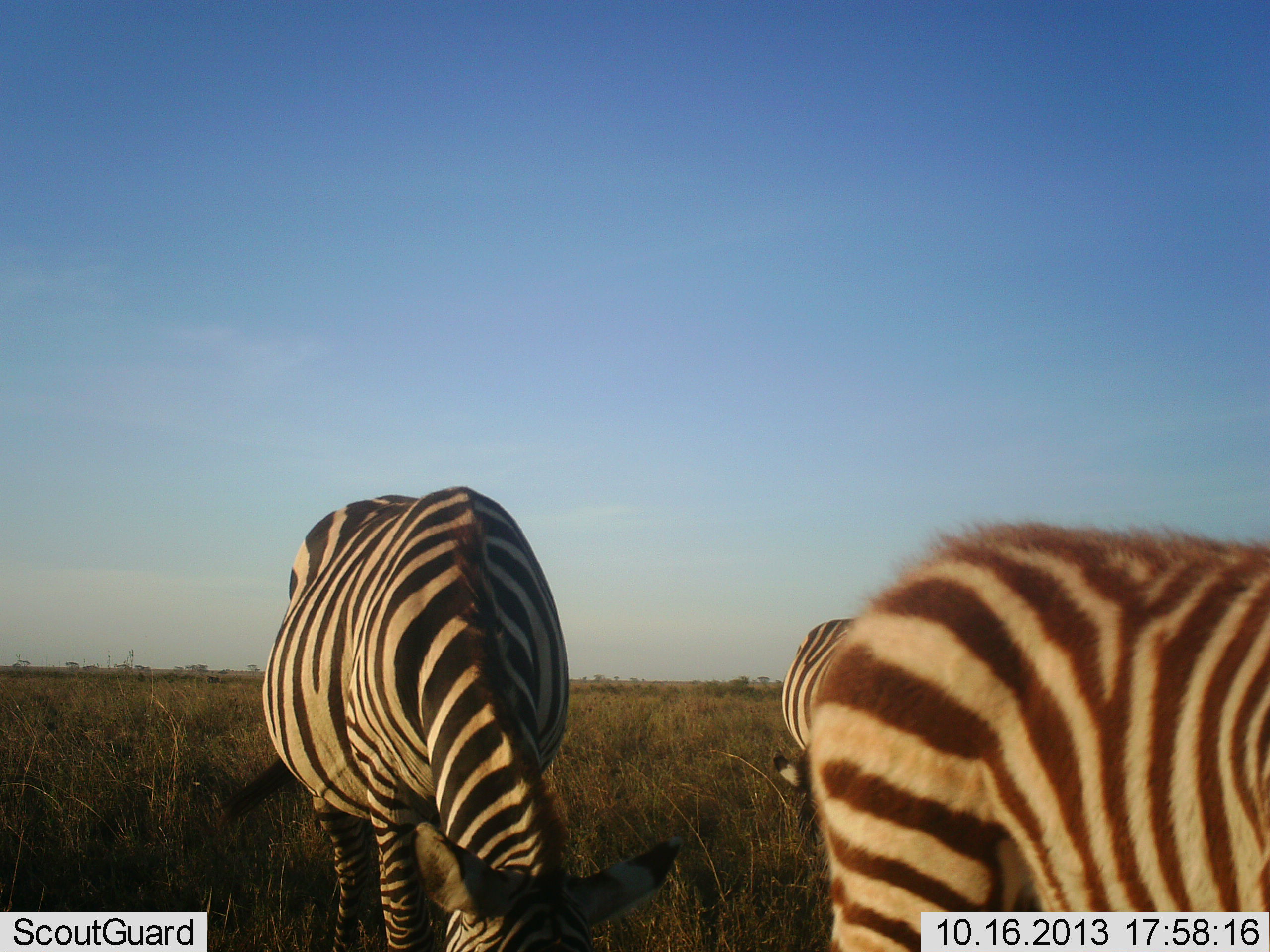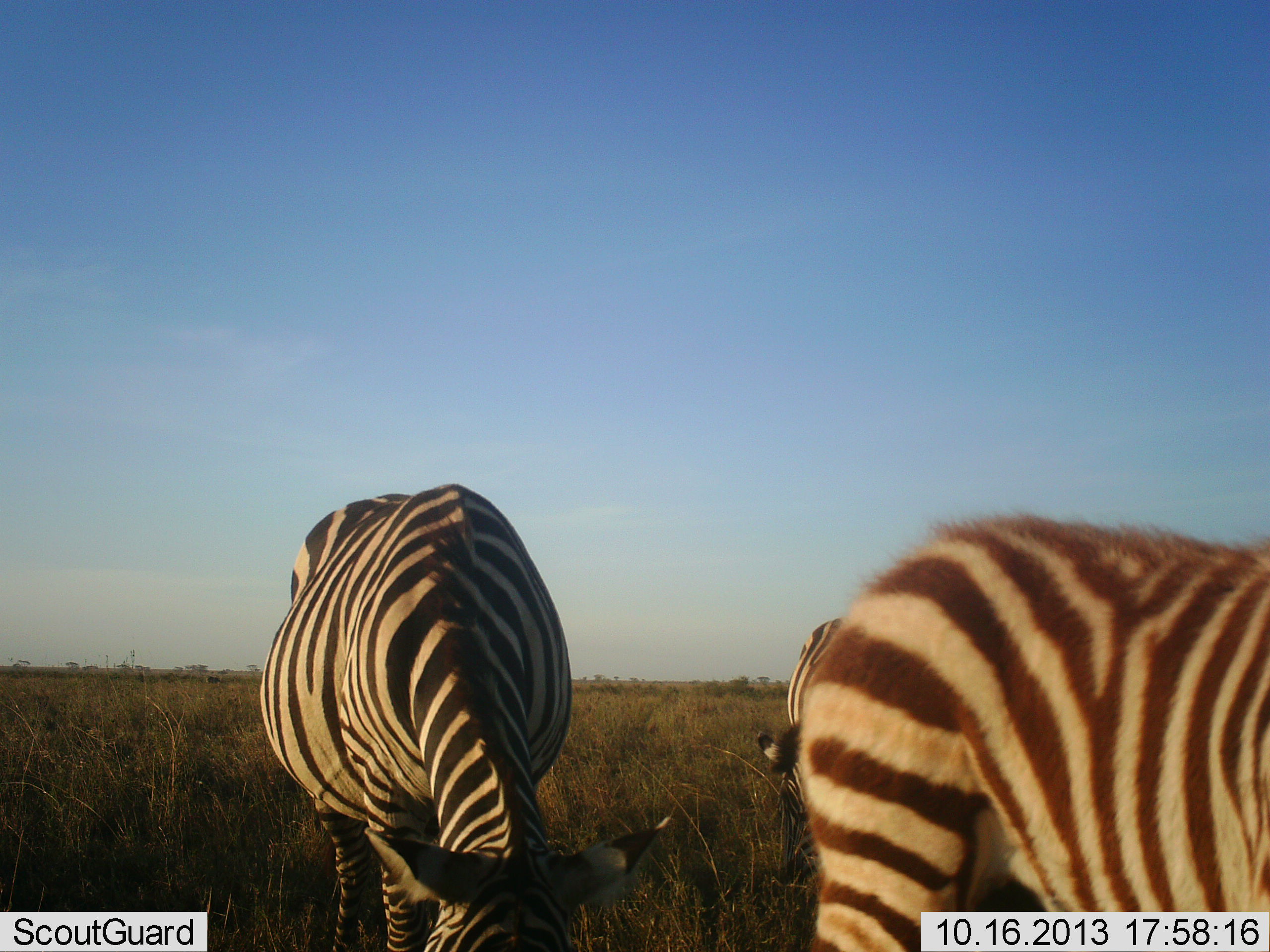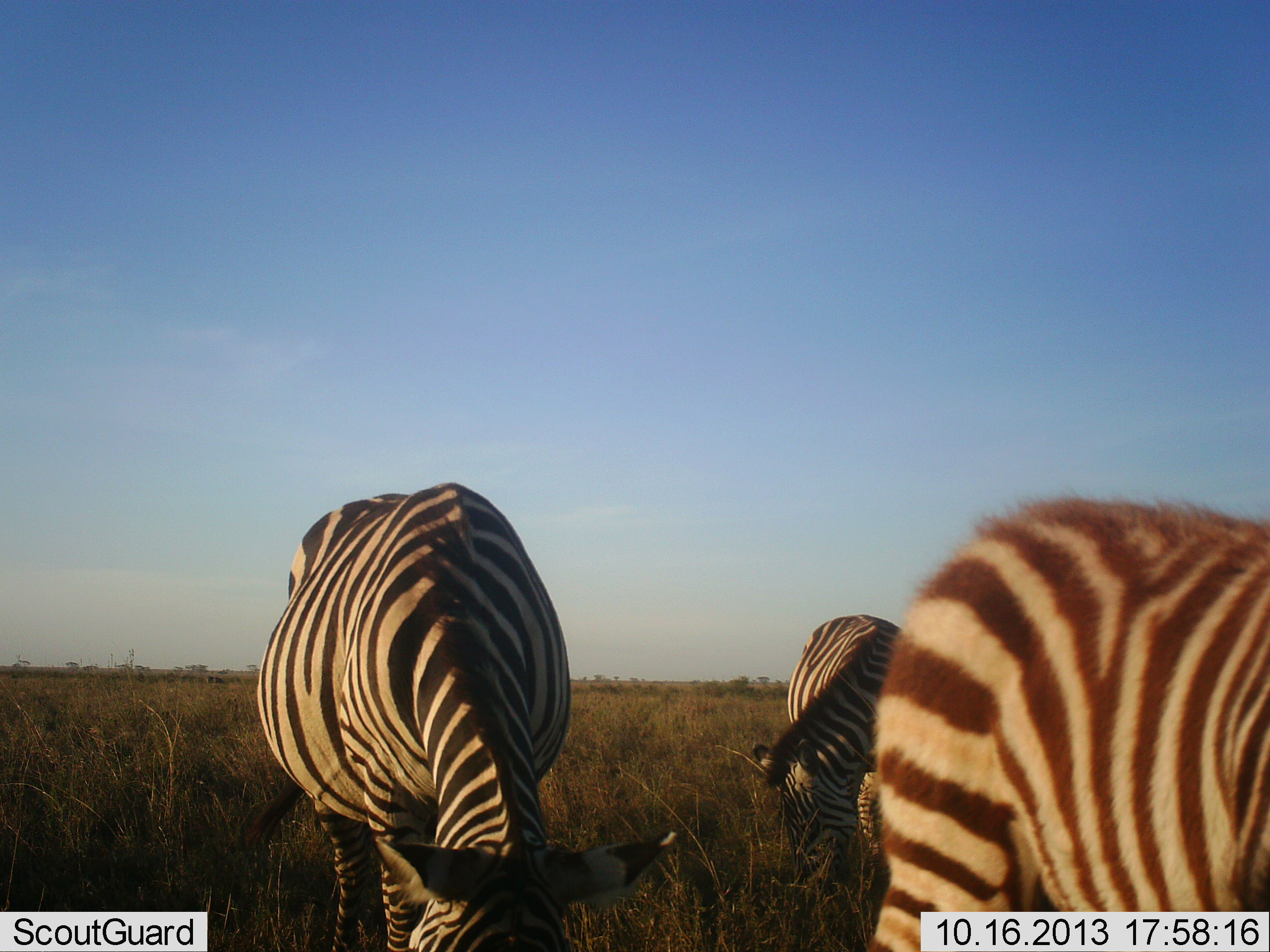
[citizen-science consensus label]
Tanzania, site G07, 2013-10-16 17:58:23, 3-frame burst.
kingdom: Animalia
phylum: Chordata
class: Mammalia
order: Perissodactyla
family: Equidae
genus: Equus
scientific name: Equus quagga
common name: plains zebra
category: zebra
Zebra (plains zebra) (Equus quagga), count 3. Behavior (volunteer vote fractions): standing 45%, resting 0%, moving 10%, interacting 0%. Young present (vote fraction): 5%. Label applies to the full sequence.